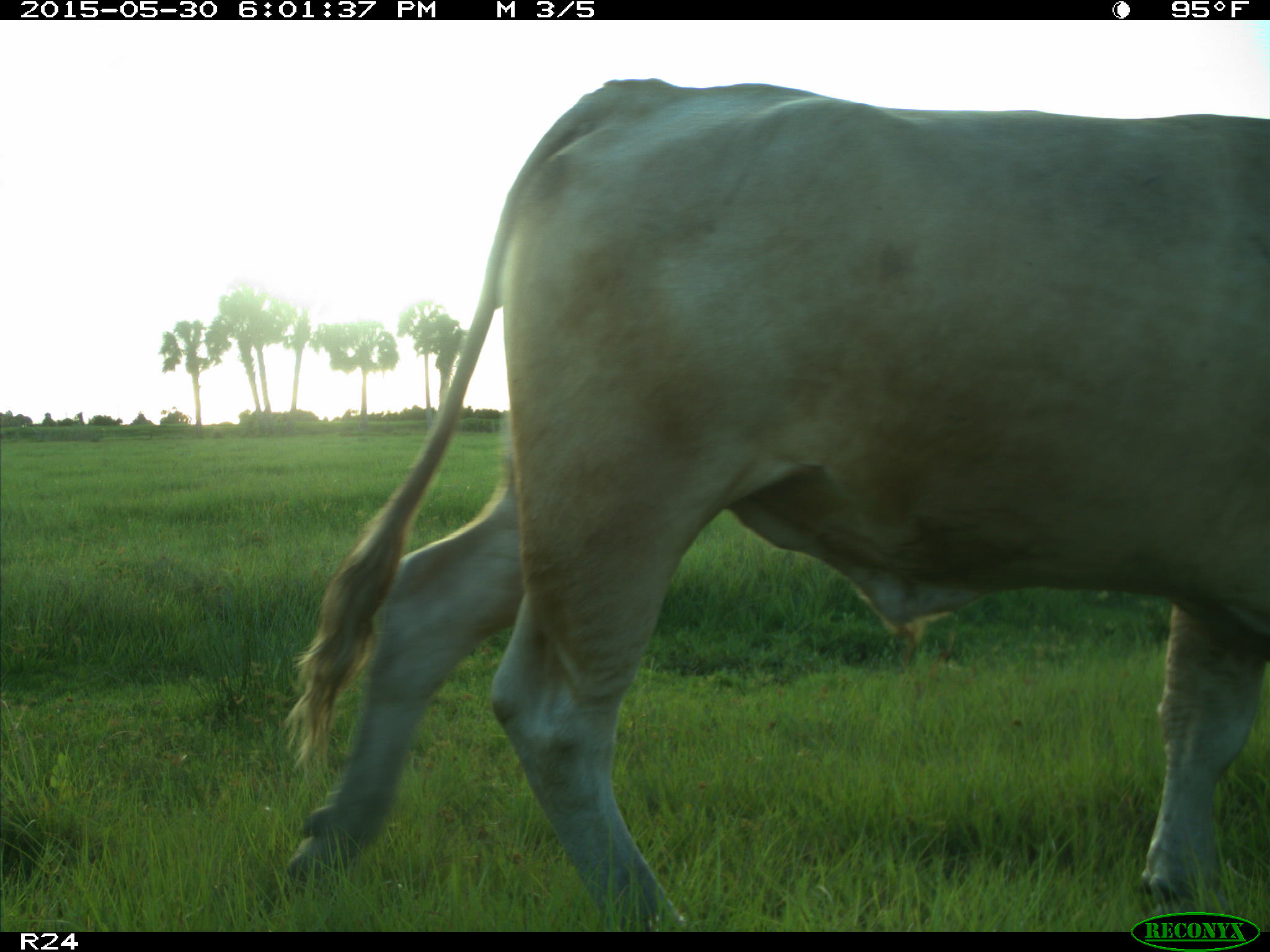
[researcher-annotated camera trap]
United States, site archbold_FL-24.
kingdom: Animalia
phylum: Chordata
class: Mammalia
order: Artiodactyla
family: Bovidae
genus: Bos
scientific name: Bos taurus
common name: domestic cow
Bos taurus (domestic cow).